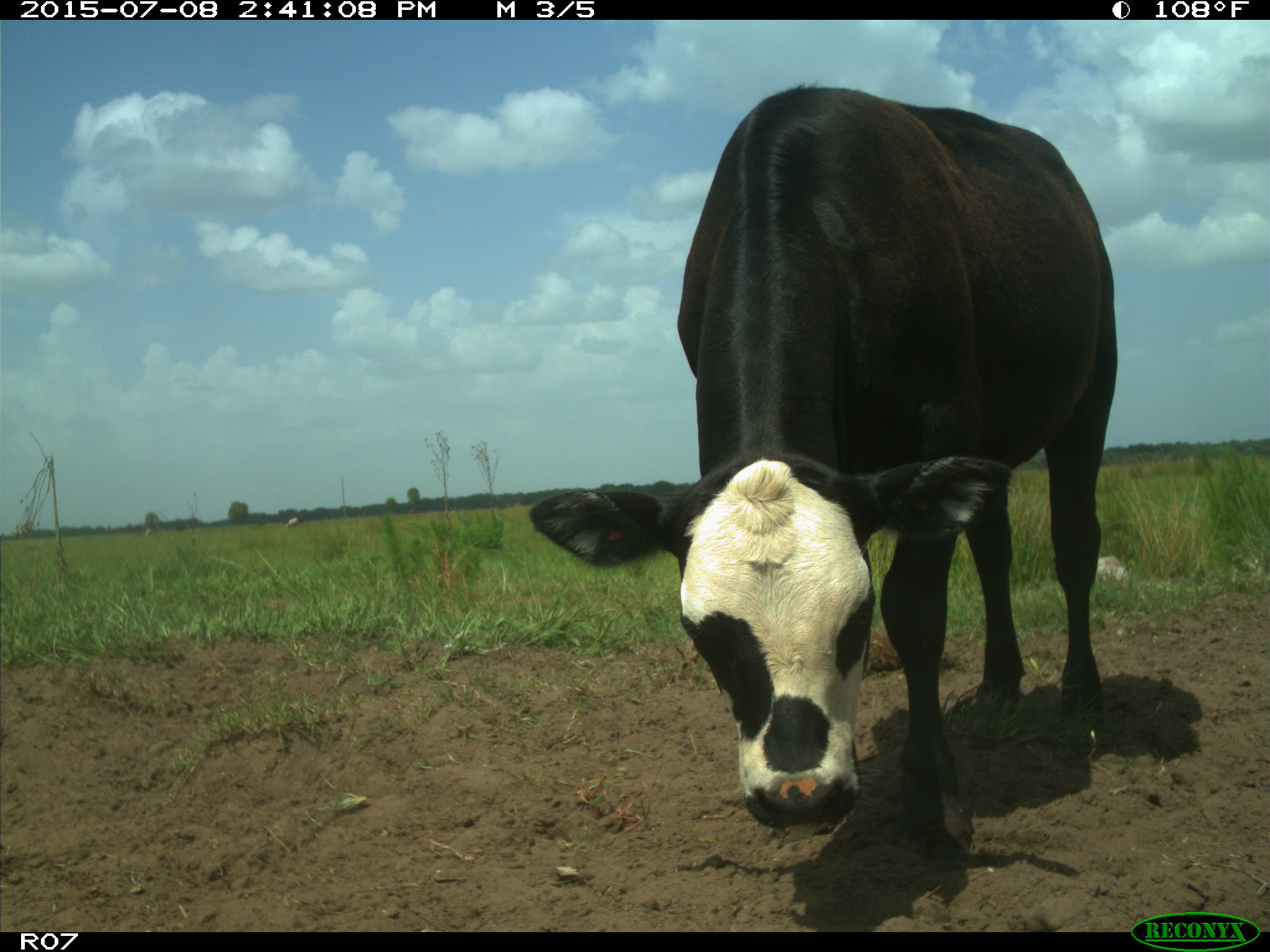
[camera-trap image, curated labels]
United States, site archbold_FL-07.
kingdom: Animalia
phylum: Chordata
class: Mammalia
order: Artiodactyla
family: Bovidae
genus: Bos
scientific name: Bos taurus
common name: domestic cow